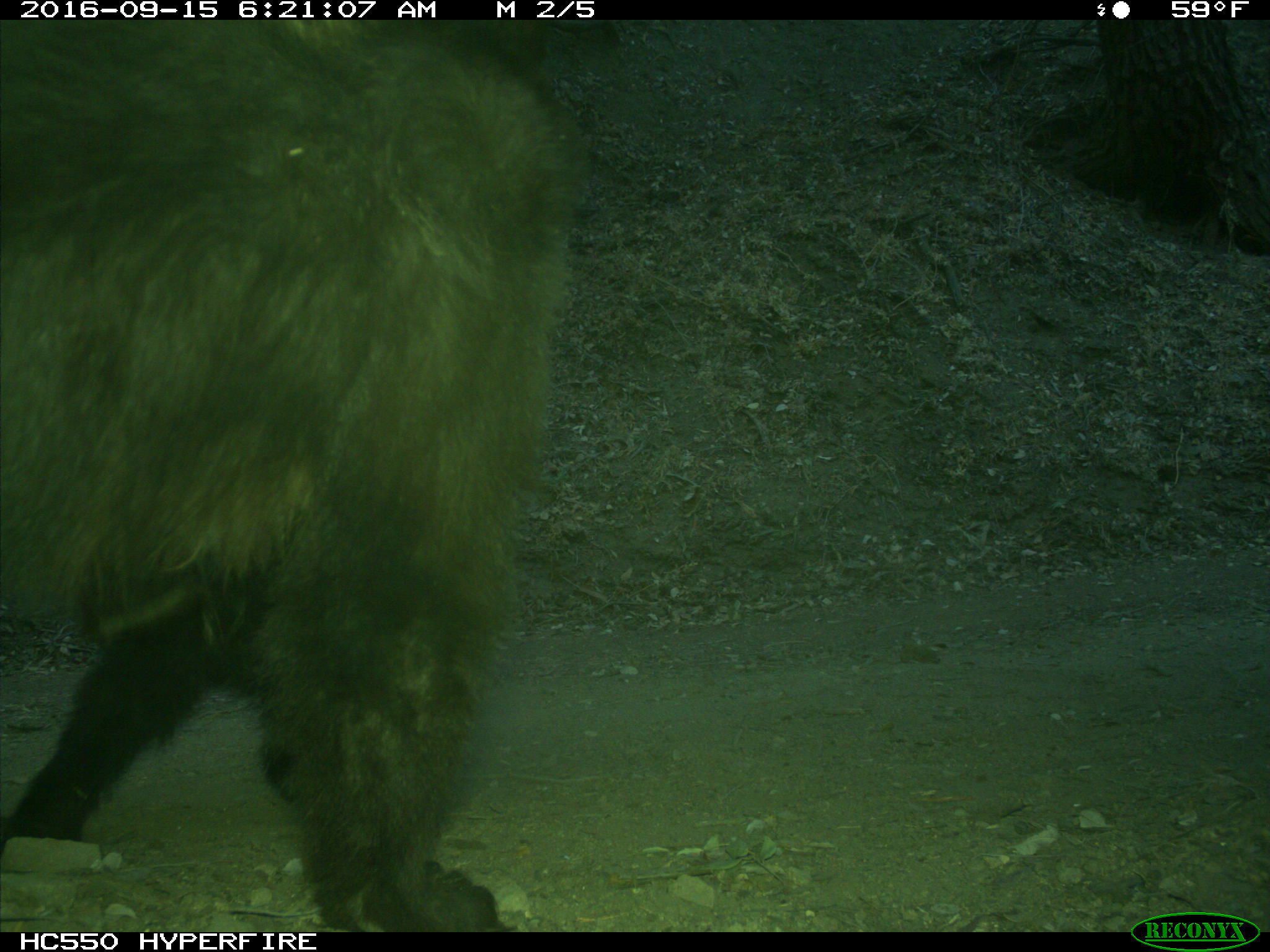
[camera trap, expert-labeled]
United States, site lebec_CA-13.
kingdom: Animalia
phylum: Chordata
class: Mammalia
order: Carnivora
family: Ursidae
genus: Ursus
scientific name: Ursus americanus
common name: american black bear